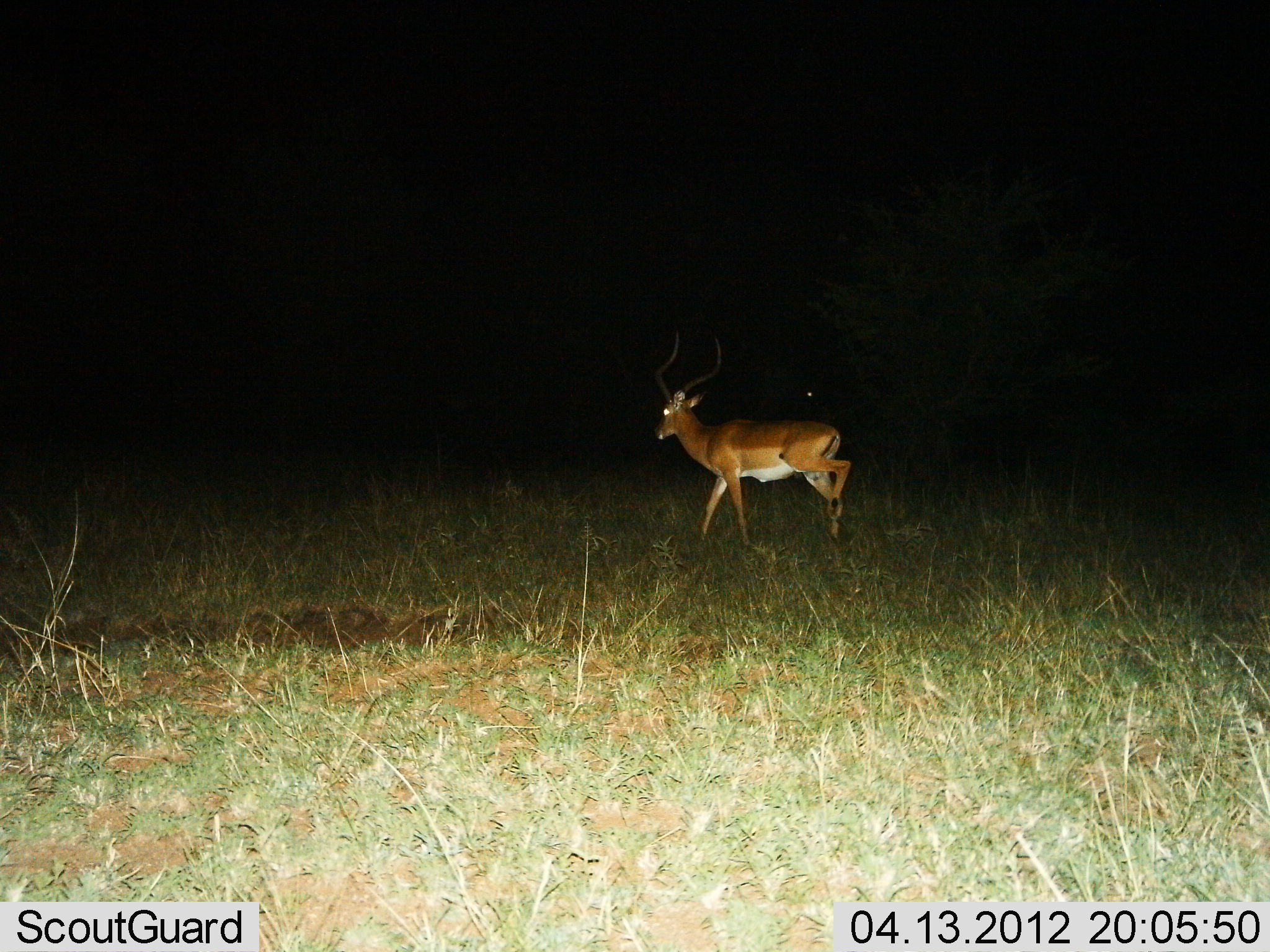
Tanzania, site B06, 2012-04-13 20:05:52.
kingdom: Animalia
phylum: Chordata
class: Mammalia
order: Artiodactyla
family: Bovidae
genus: Aepyceros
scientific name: Aepyceros melampus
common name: impala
Impala (Aepyceros melampus), count 1. Behavior (volunteer vote fractions): standing 0%, resting 0%, moving 100%, interacting 0%. Young present (vote fraction): 0%. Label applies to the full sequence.